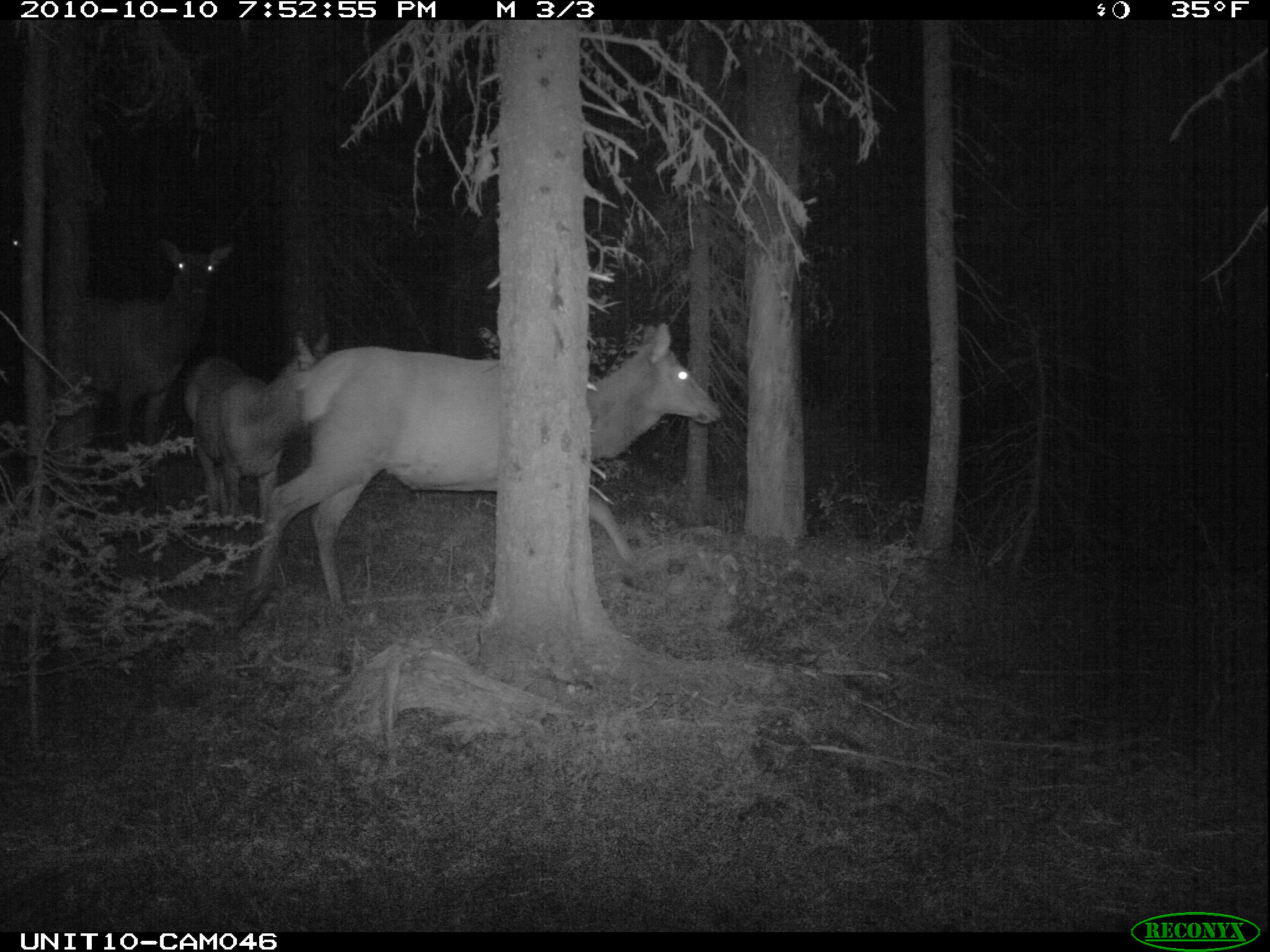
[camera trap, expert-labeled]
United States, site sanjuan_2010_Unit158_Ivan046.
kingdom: Animalia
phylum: Chordata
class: Mammalia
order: Artiodactyla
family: Cervidae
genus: Cervus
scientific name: Cervus elaphus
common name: red deer